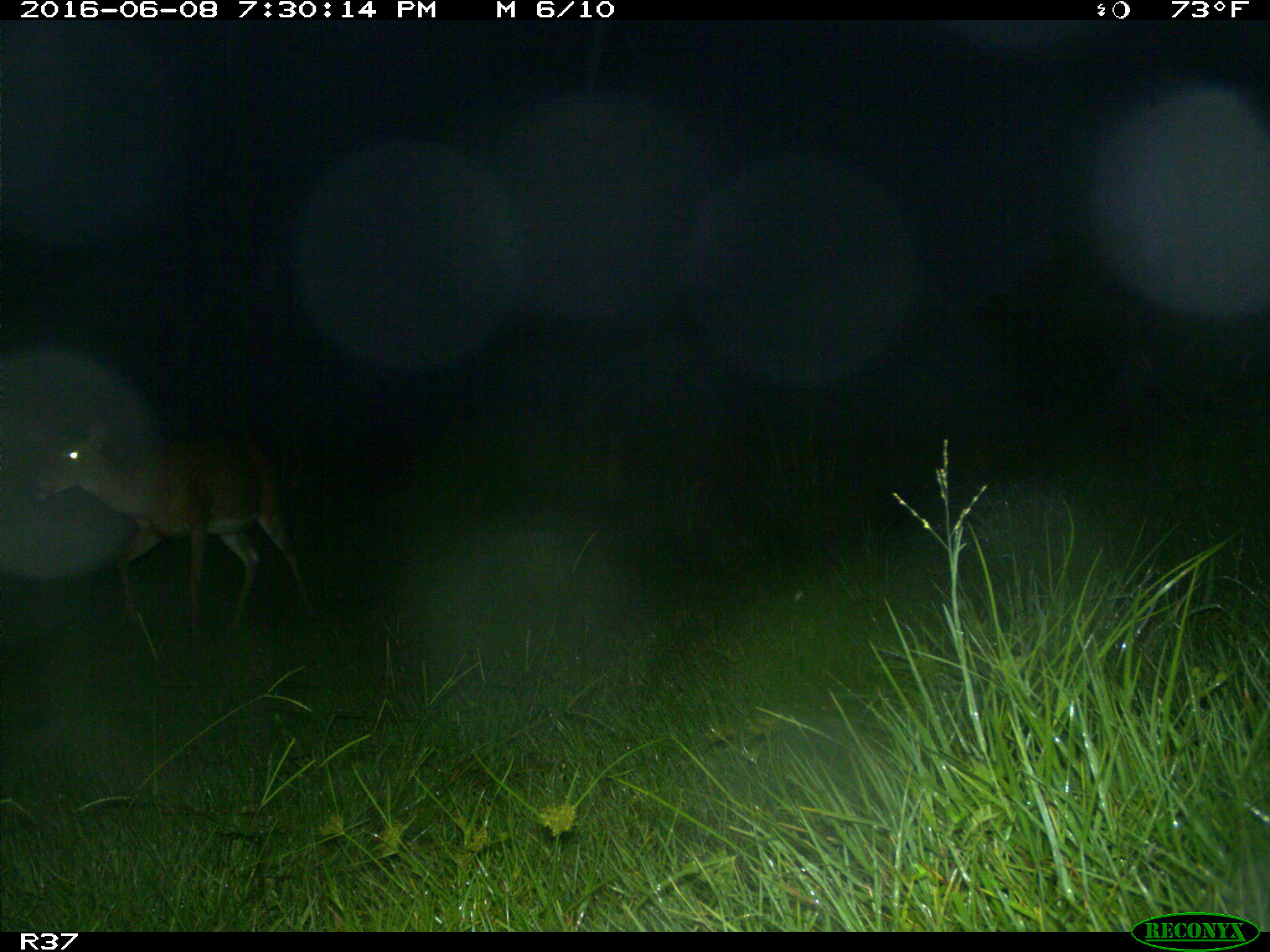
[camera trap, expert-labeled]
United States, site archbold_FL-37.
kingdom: Animalia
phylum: Chordata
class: Mammalia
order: Artiodactyla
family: Cervidae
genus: Odocoileus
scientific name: Odocoileus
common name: deer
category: unidentified deer